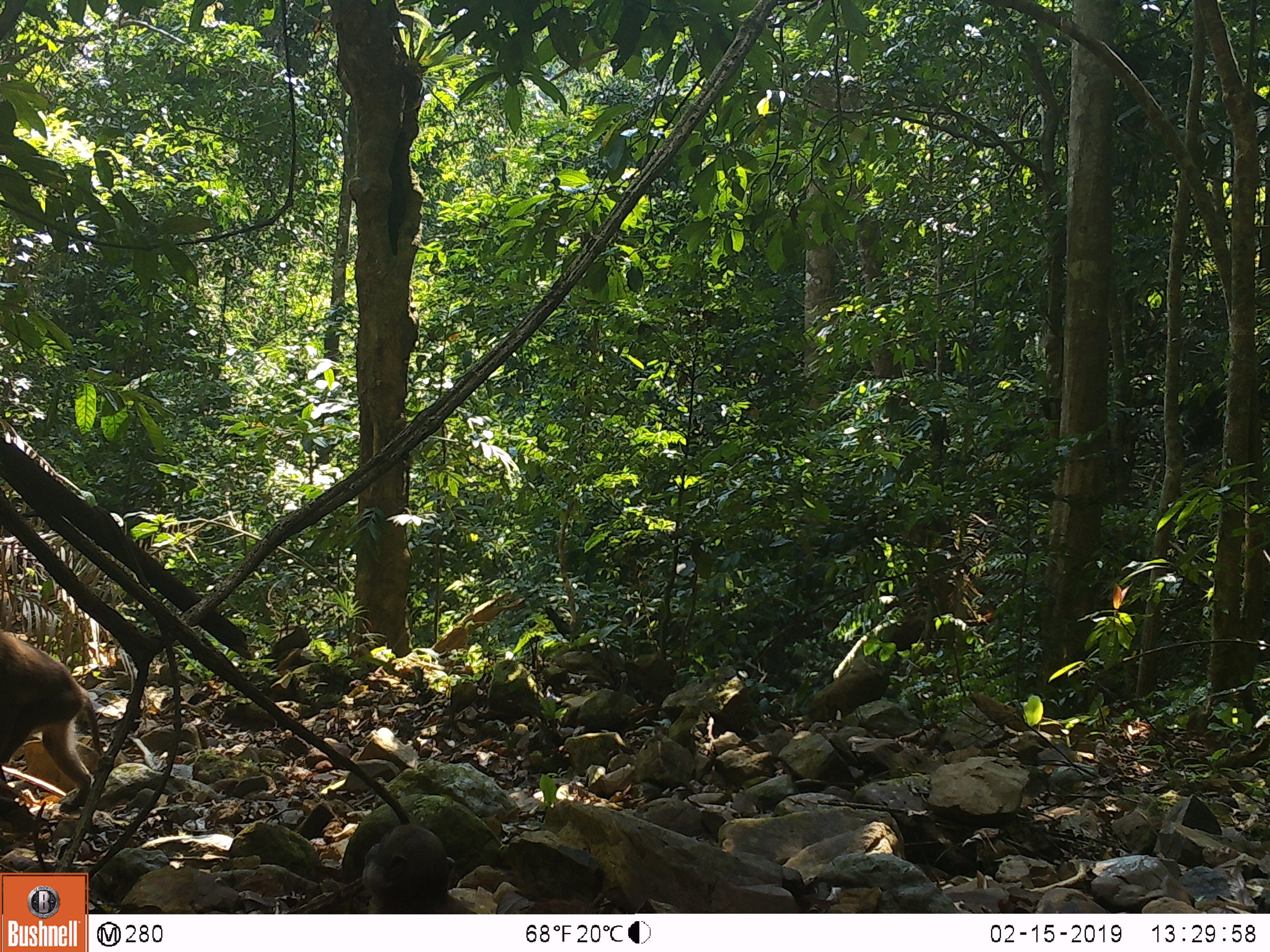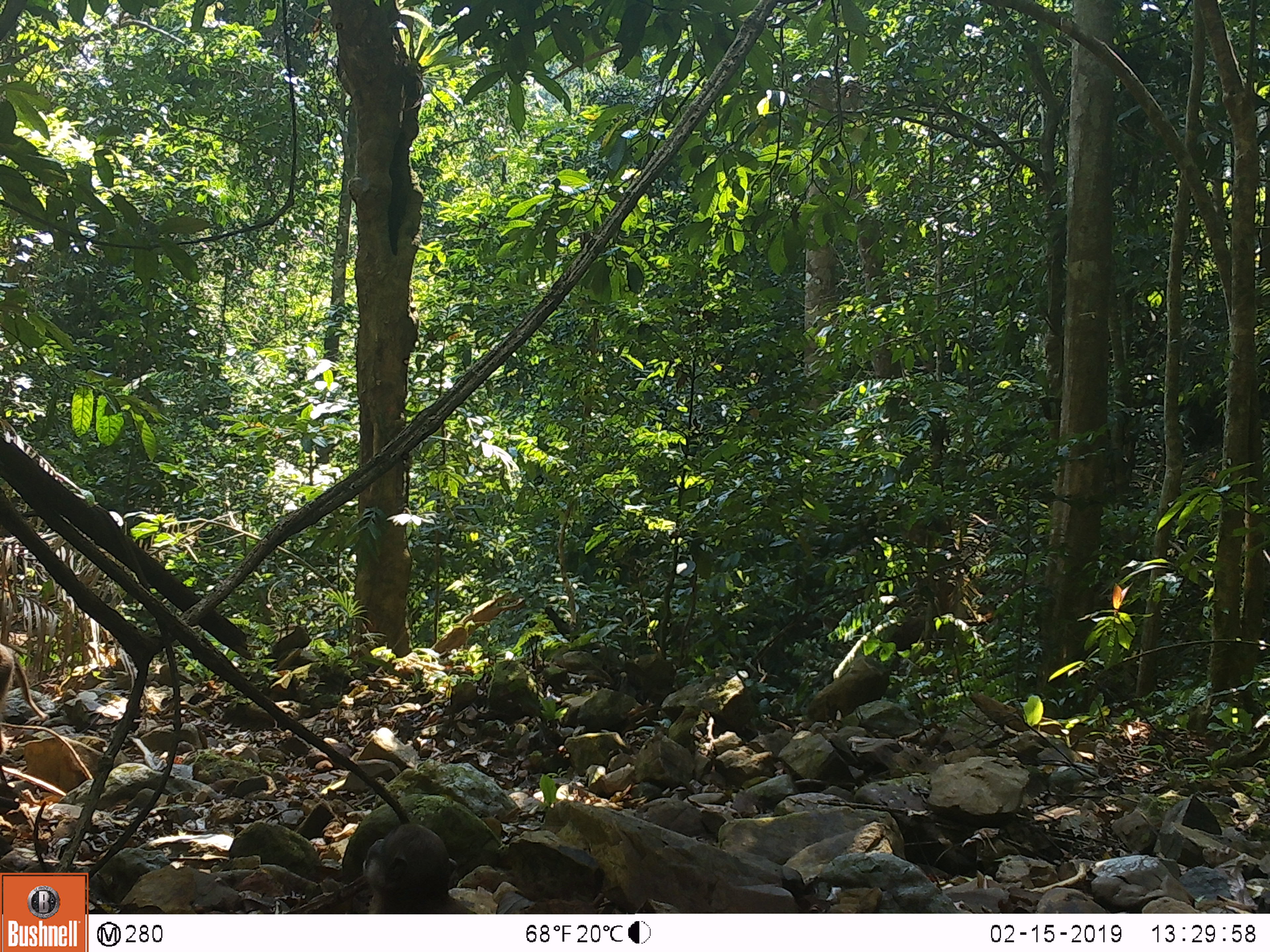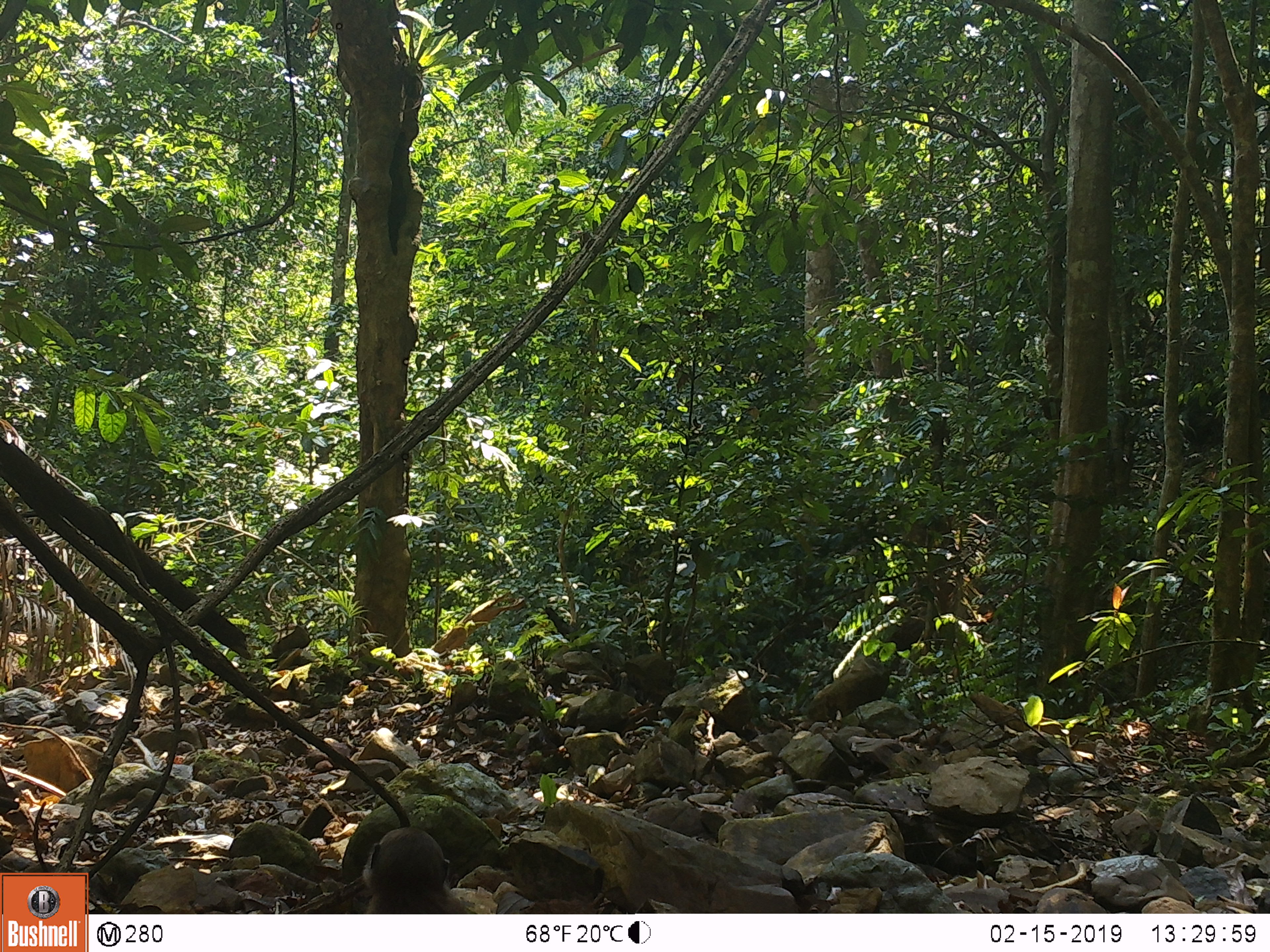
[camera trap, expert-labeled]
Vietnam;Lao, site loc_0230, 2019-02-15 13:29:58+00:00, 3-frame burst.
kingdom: Animalia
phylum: Chordata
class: Mammalia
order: Primates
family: Cercopithecidae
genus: Macaca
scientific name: Macaca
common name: macaques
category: assam or rhesus macaque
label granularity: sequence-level